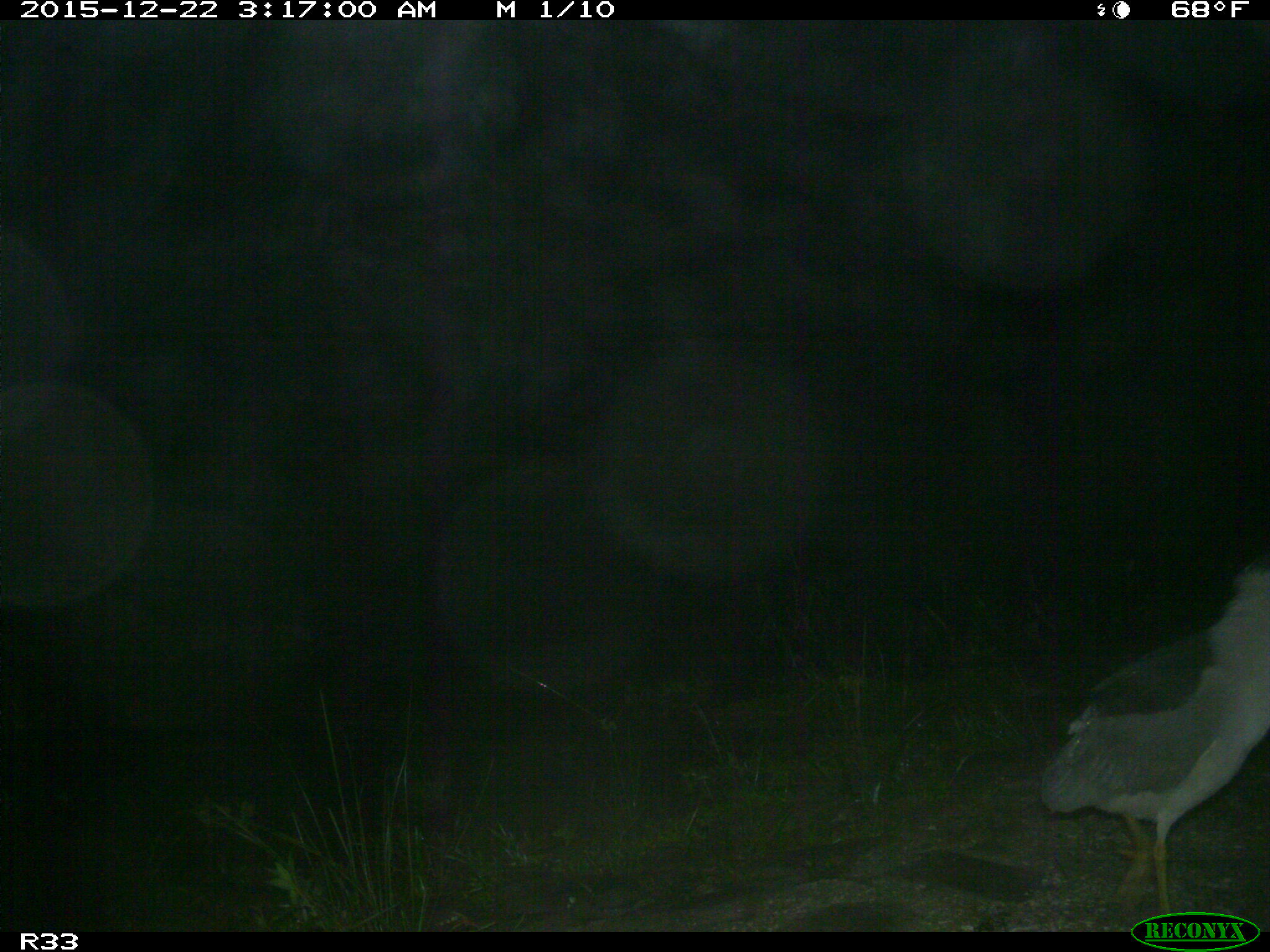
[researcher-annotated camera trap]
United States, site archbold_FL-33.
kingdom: Animalia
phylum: Chordata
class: Aves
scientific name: Aves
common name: birds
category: unidentified bird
Unidentified bird (birds) (Aves).